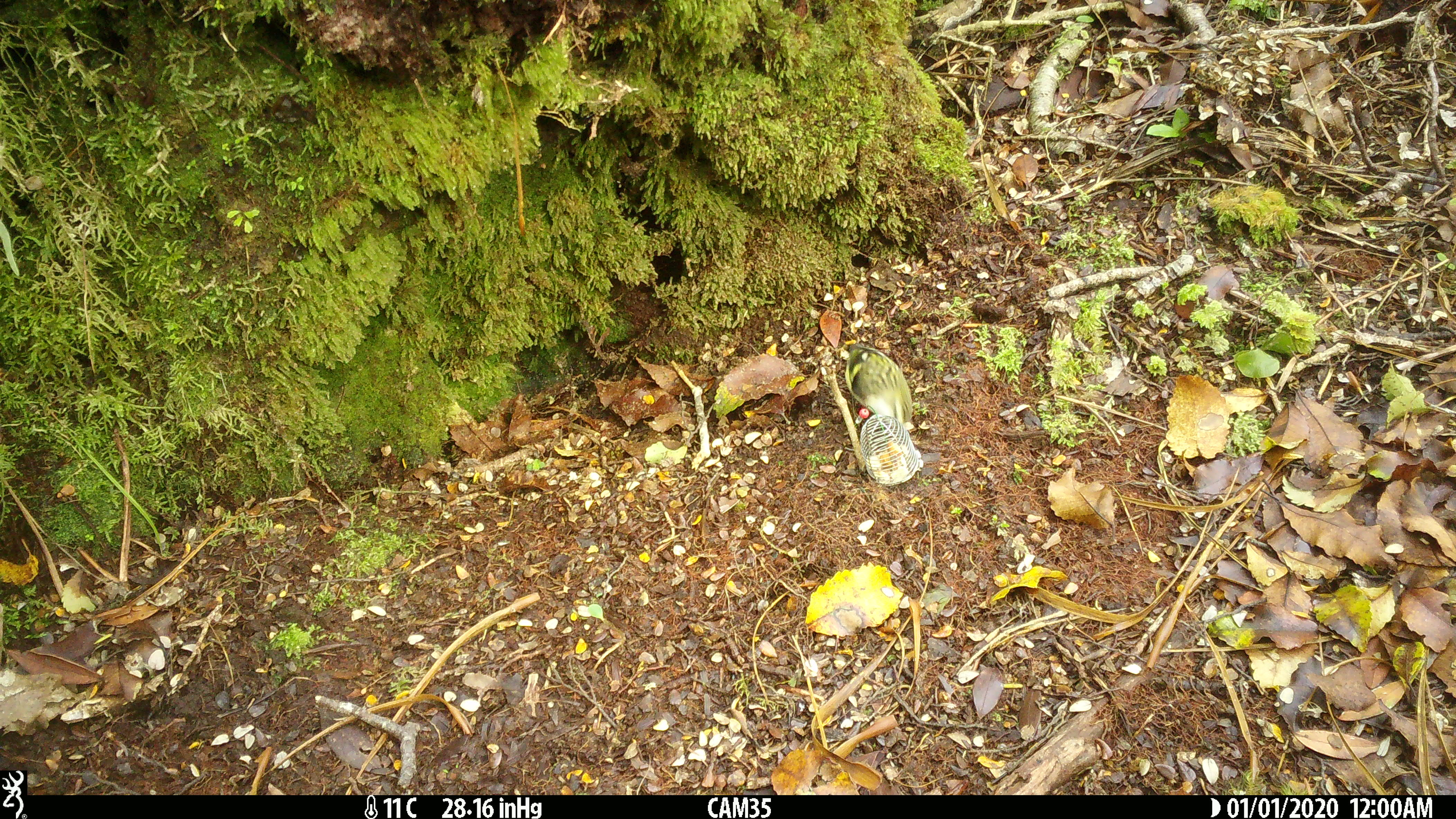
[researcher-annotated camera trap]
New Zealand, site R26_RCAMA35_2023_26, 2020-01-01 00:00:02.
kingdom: Animalia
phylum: Chordata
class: Aves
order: Passeriformes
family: Acanthisittidae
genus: Acanthisitta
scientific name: Acanthisitta chloris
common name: rifleman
Rifleman (Acanthisitta chloris).